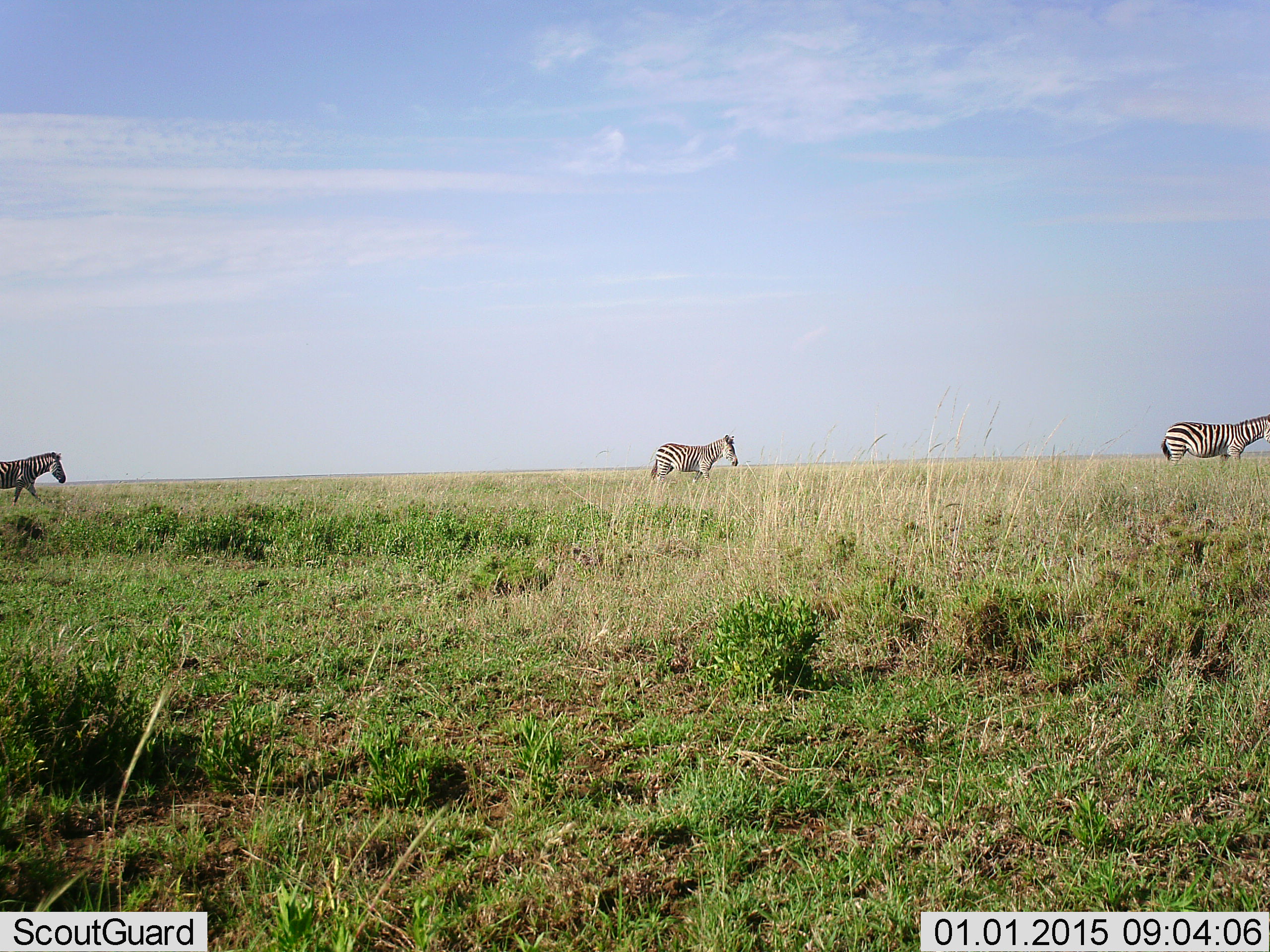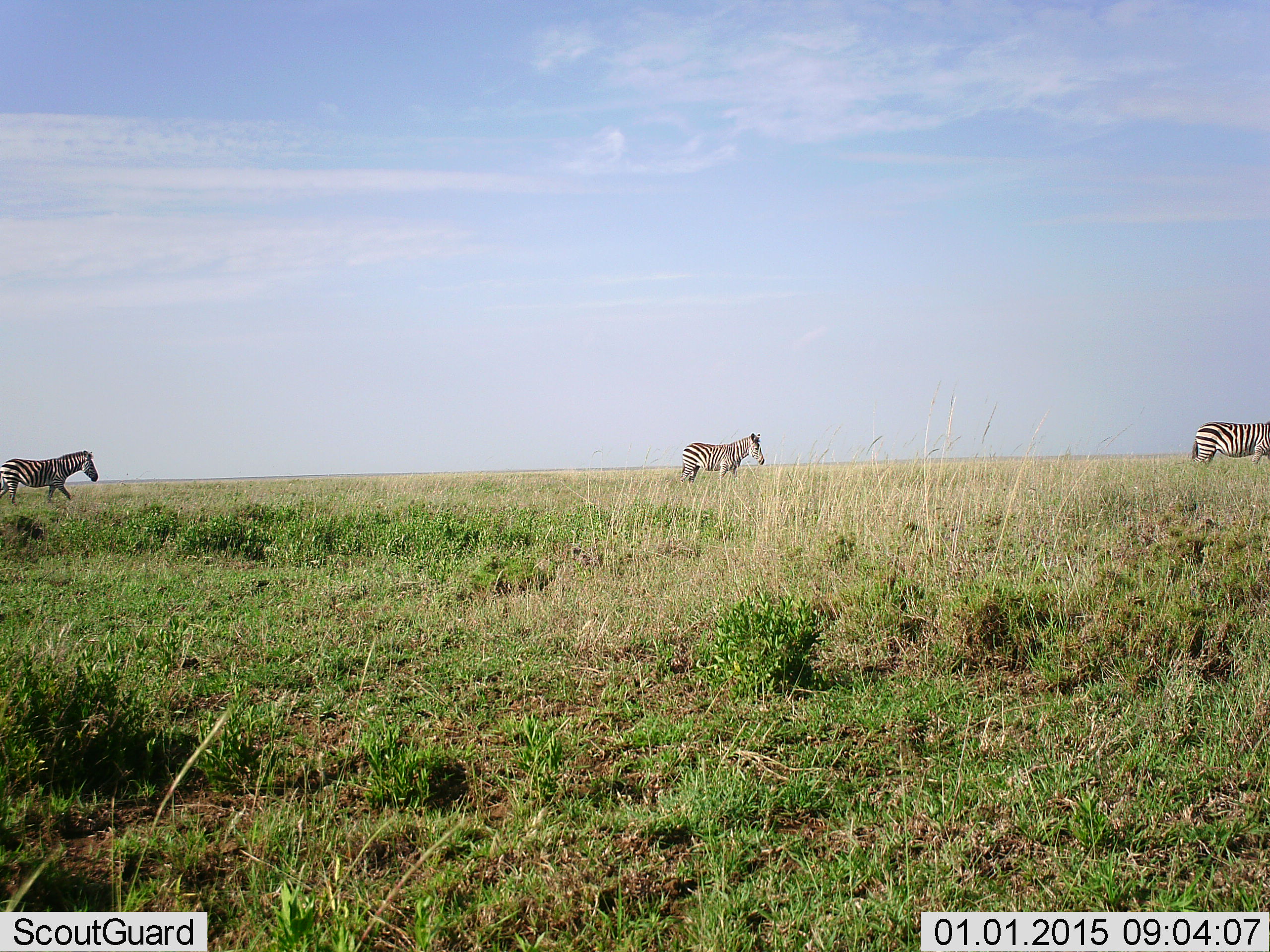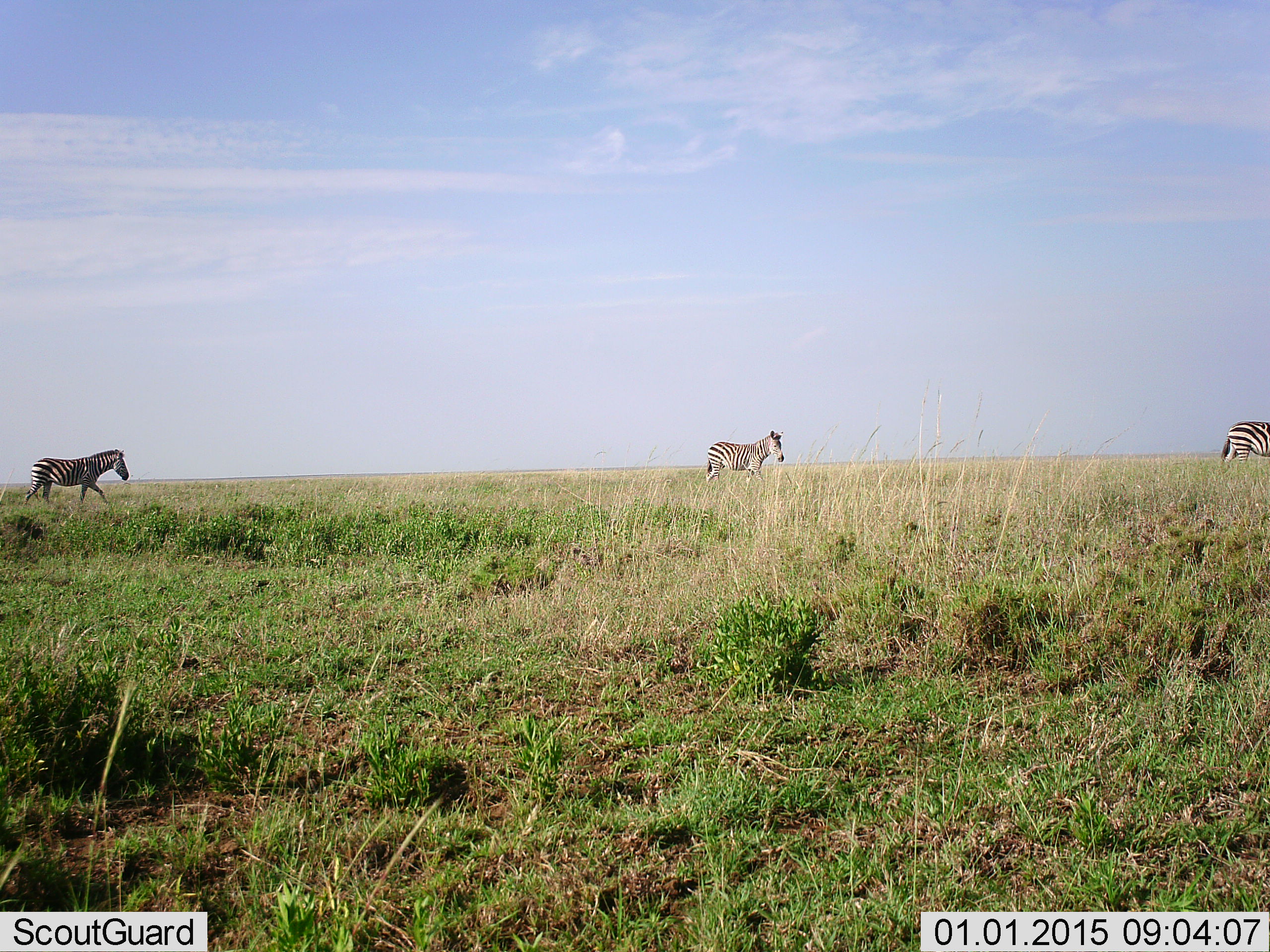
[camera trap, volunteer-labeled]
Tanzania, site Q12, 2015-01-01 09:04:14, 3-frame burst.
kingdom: Animalia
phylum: Chordata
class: Mammalia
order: Perissodactyla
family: Equidae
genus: Equus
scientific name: Equus quagga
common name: plains zebra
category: zebra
Zebra (plains zebra) (Equus quagga), count 3. Behavior (volunteer vote fractions): standing 0%, resting 0%, moving 100%, interacting 0%. Young present (vote fraction): 0%. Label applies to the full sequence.